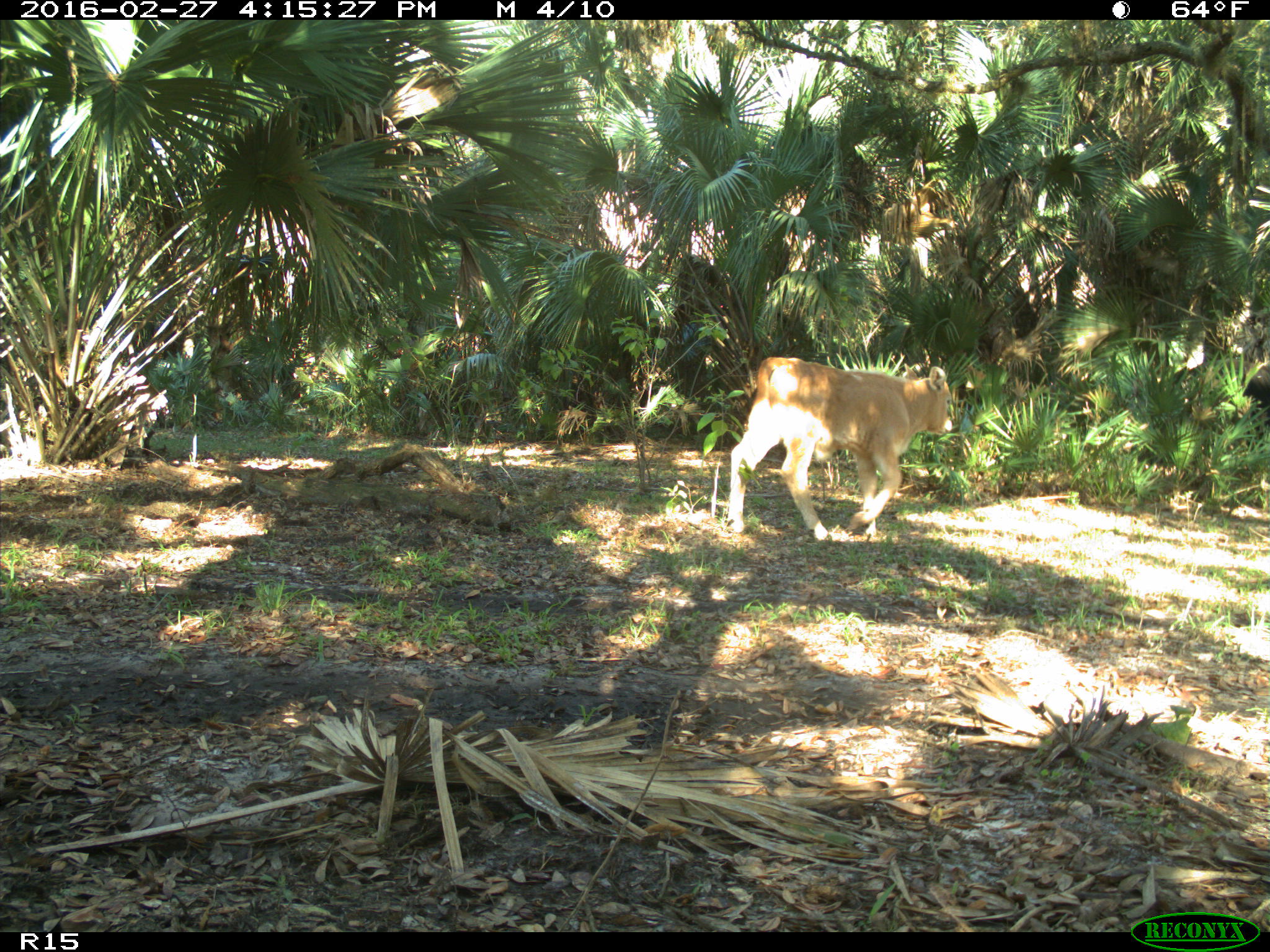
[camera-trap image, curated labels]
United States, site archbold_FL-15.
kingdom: Animalia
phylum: Chordata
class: Mammalia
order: Artiodactyla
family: Bovidae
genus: Bos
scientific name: Bos taurus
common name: domestic cow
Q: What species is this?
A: Bos taurus (domestic cow).